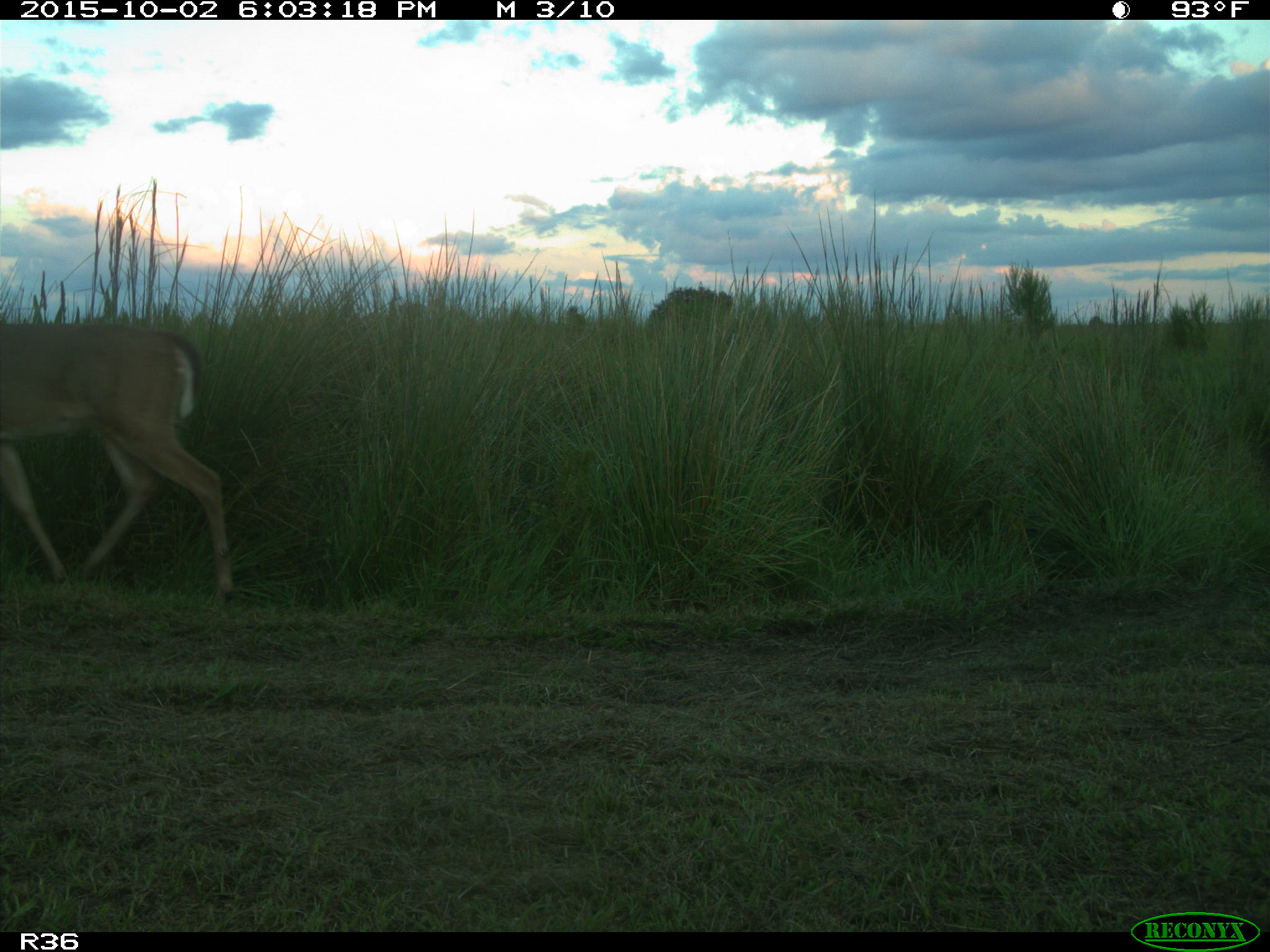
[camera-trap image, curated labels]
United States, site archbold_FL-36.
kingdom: Animalia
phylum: Chordata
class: Mammalia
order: Artiodactyla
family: Cervidae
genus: Odocoileus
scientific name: Odocoileus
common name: deer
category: unidentified deer